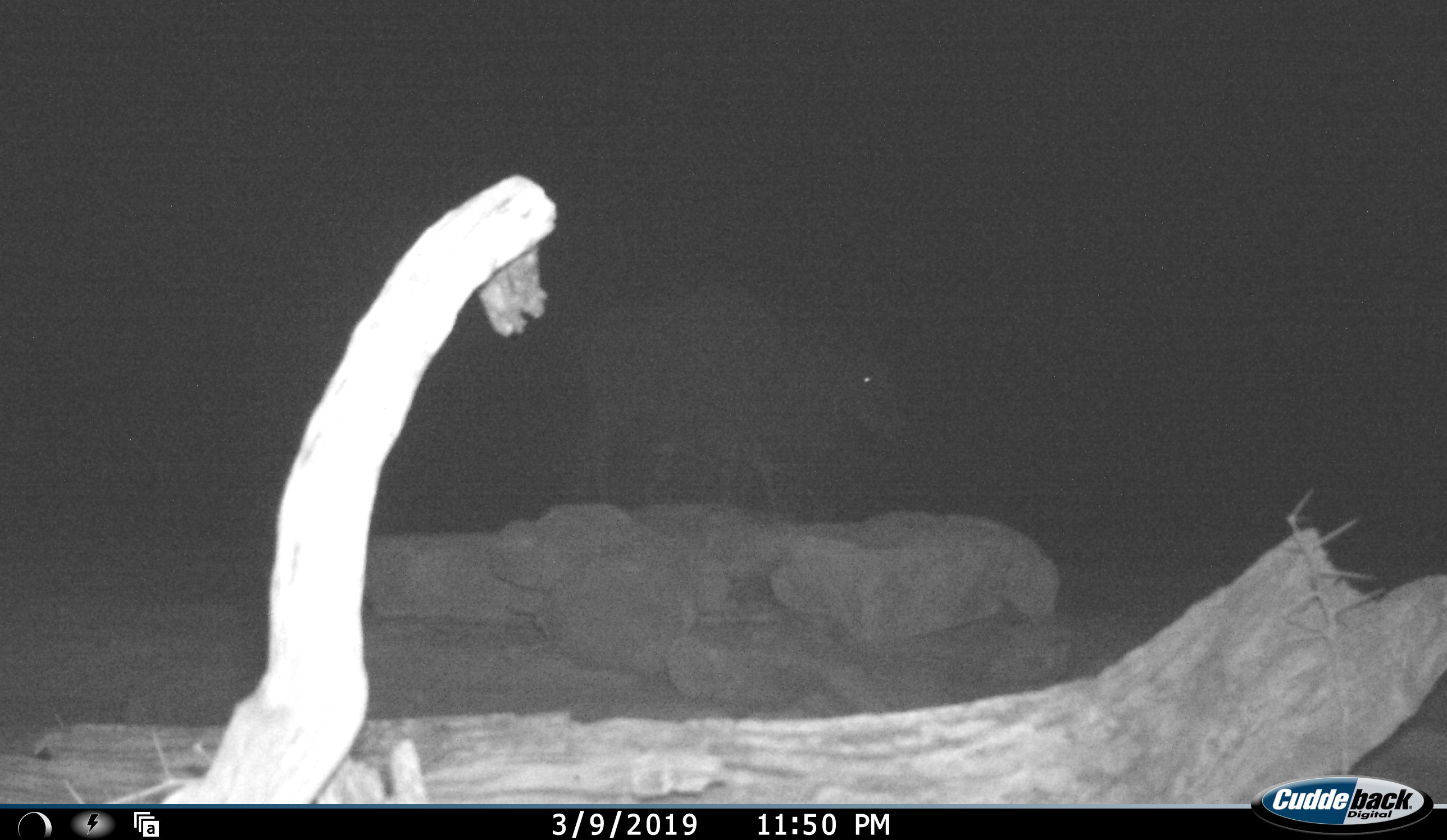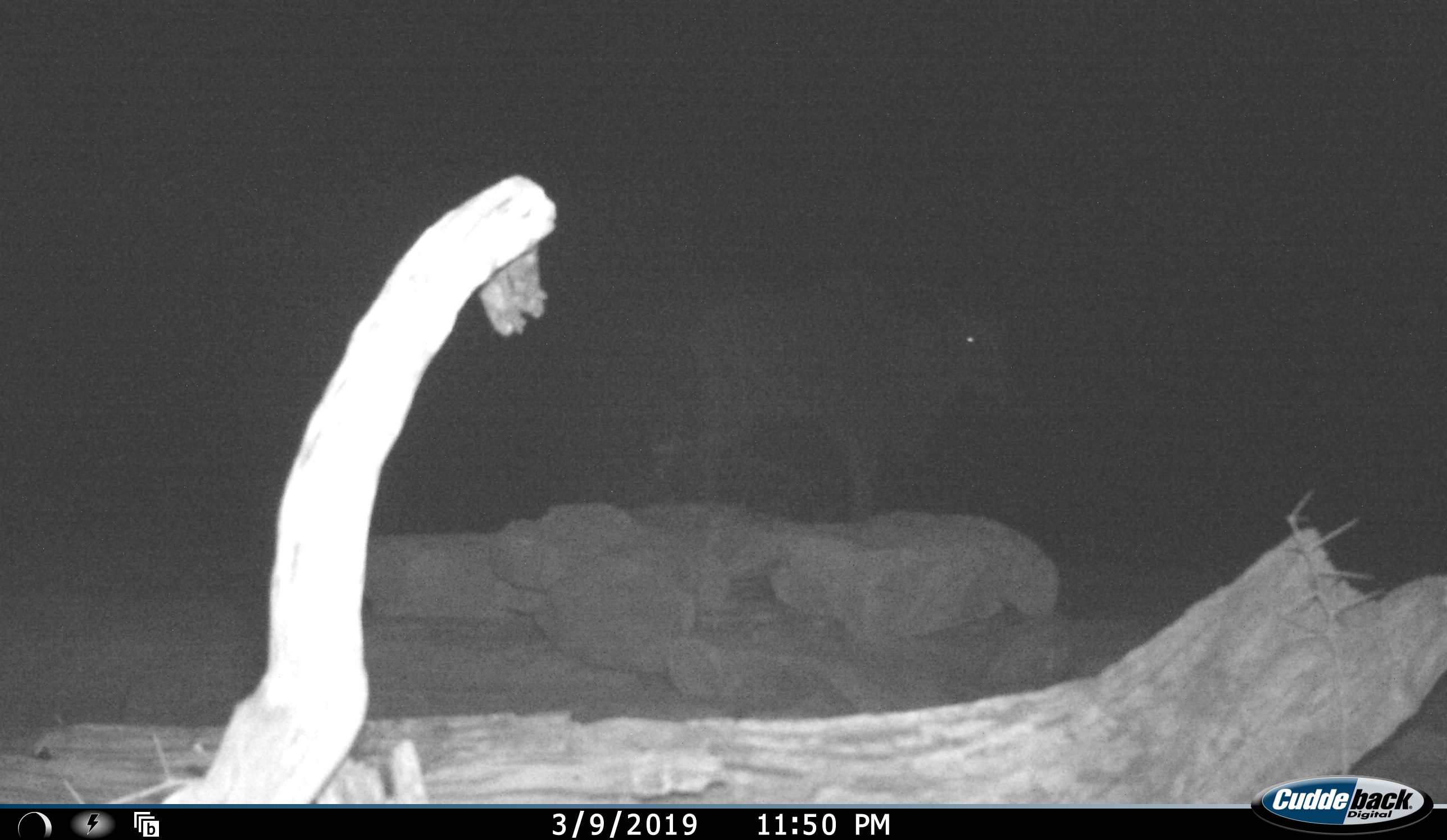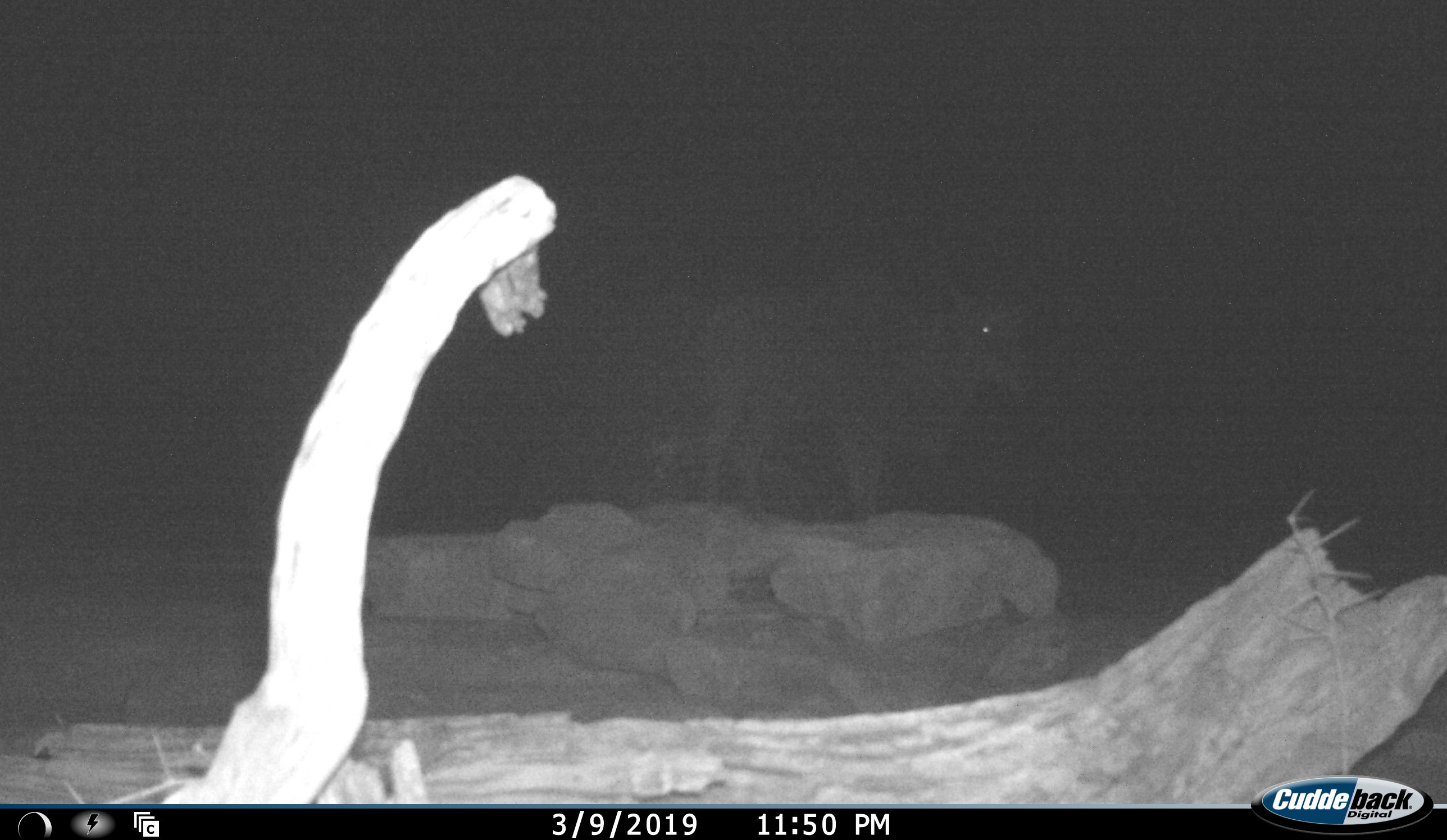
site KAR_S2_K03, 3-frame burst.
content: unidentified animal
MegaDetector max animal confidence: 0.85